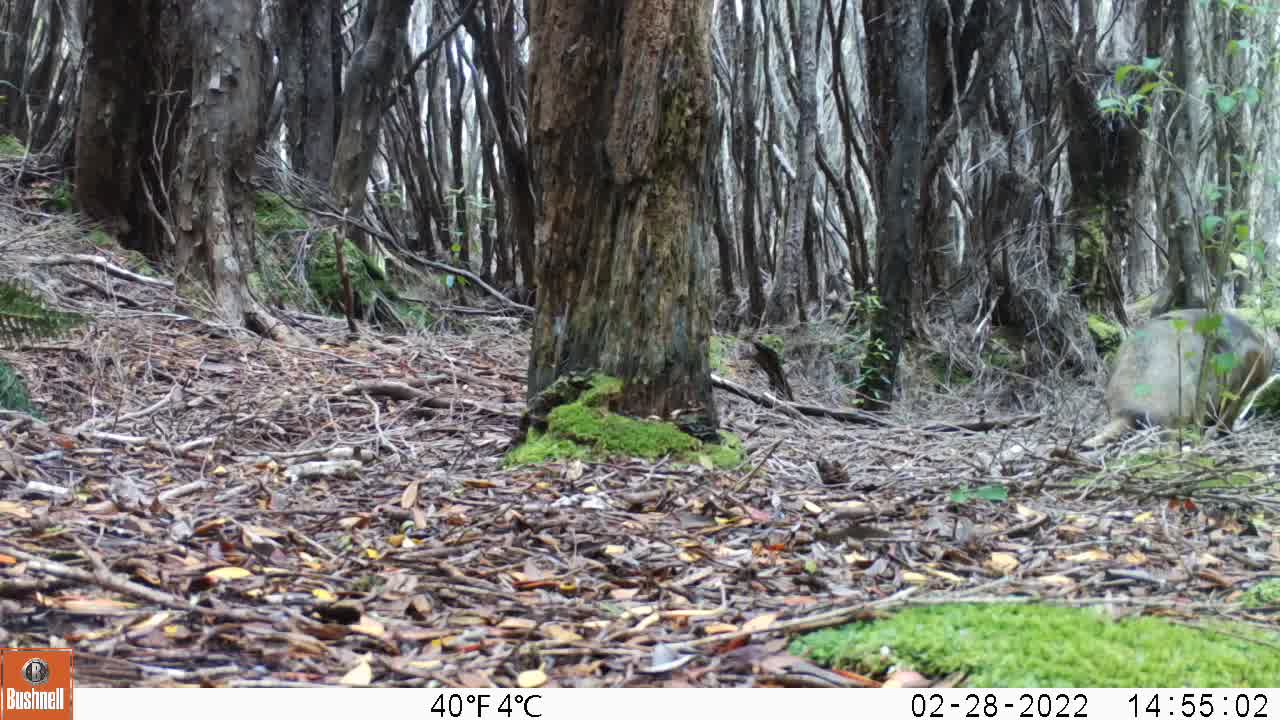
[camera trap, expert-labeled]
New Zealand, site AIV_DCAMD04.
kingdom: Animalia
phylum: Chordata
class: Mammalia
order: Carnivora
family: Otariidae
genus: Phocarctos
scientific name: Phocarctos hookeri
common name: new zealand sea lion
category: sealion